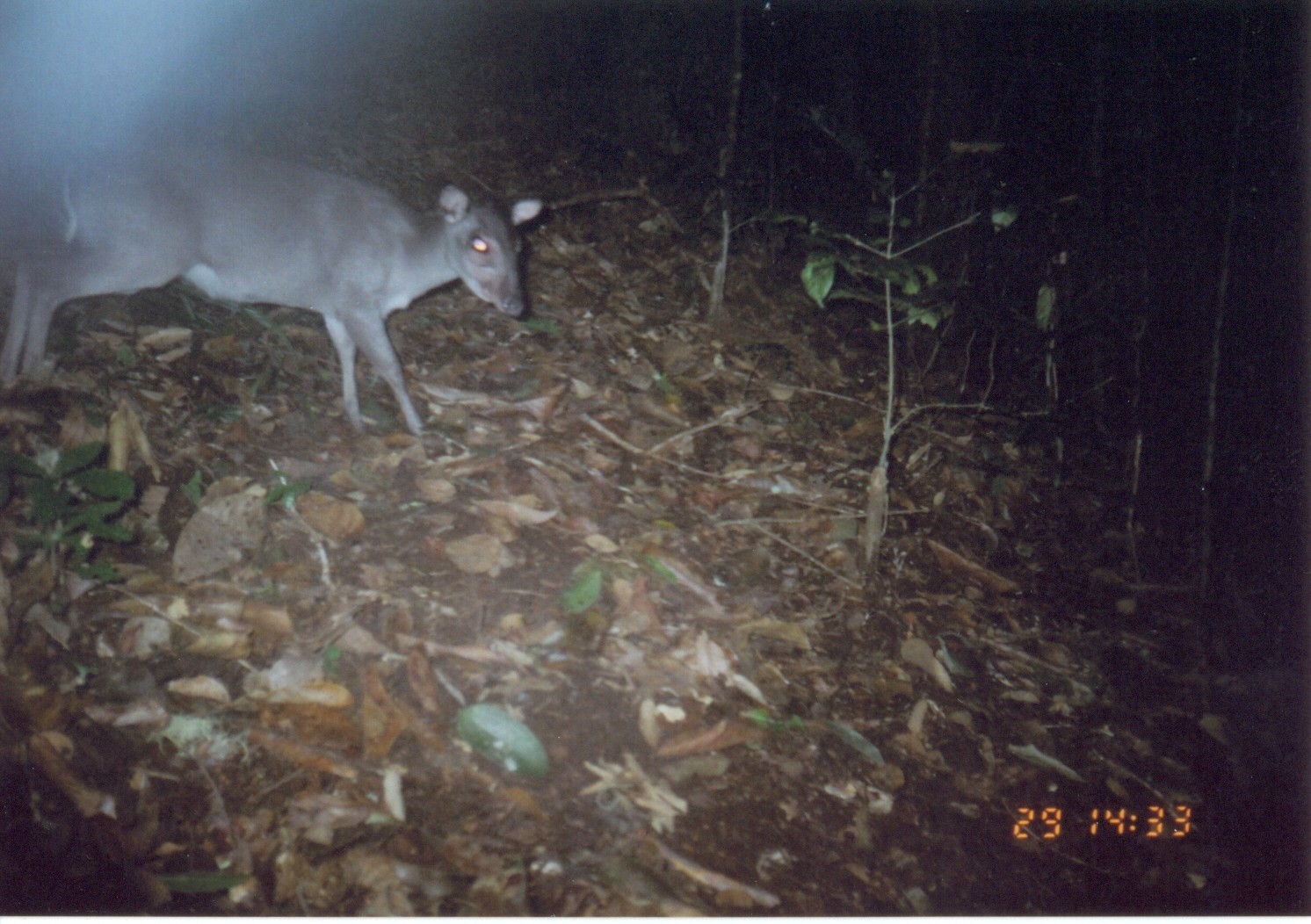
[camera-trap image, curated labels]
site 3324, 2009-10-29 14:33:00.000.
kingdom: Animalia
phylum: Chordata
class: Mammalia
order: Artiodactyla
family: Bovidae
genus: Philantomba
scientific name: Philantomba monticola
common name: blue duiker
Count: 1.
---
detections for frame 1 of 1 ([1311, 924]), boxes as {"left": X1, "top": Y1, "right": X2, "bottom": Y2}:
philantomba monticola: {"left": 0, "top": 135, "right": 540, "bottom": 437}